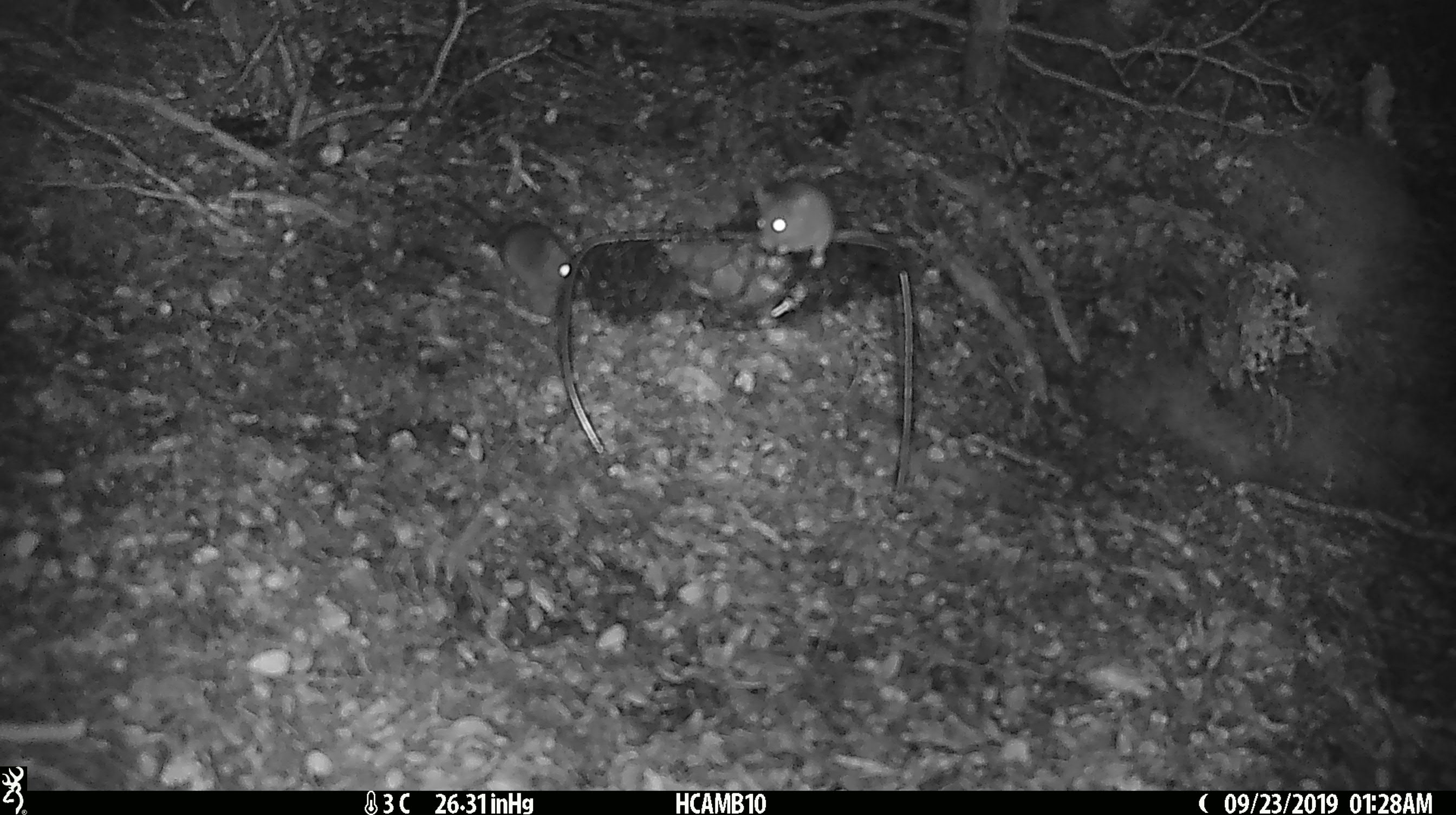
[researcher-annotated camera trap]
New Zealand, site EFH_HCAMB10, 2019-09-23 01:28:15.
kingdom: Animalia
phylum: Chordata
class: Mammalia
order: Rodentia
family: Muridae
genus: Mus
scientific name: Mus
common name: mouse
Mouse (Mus).